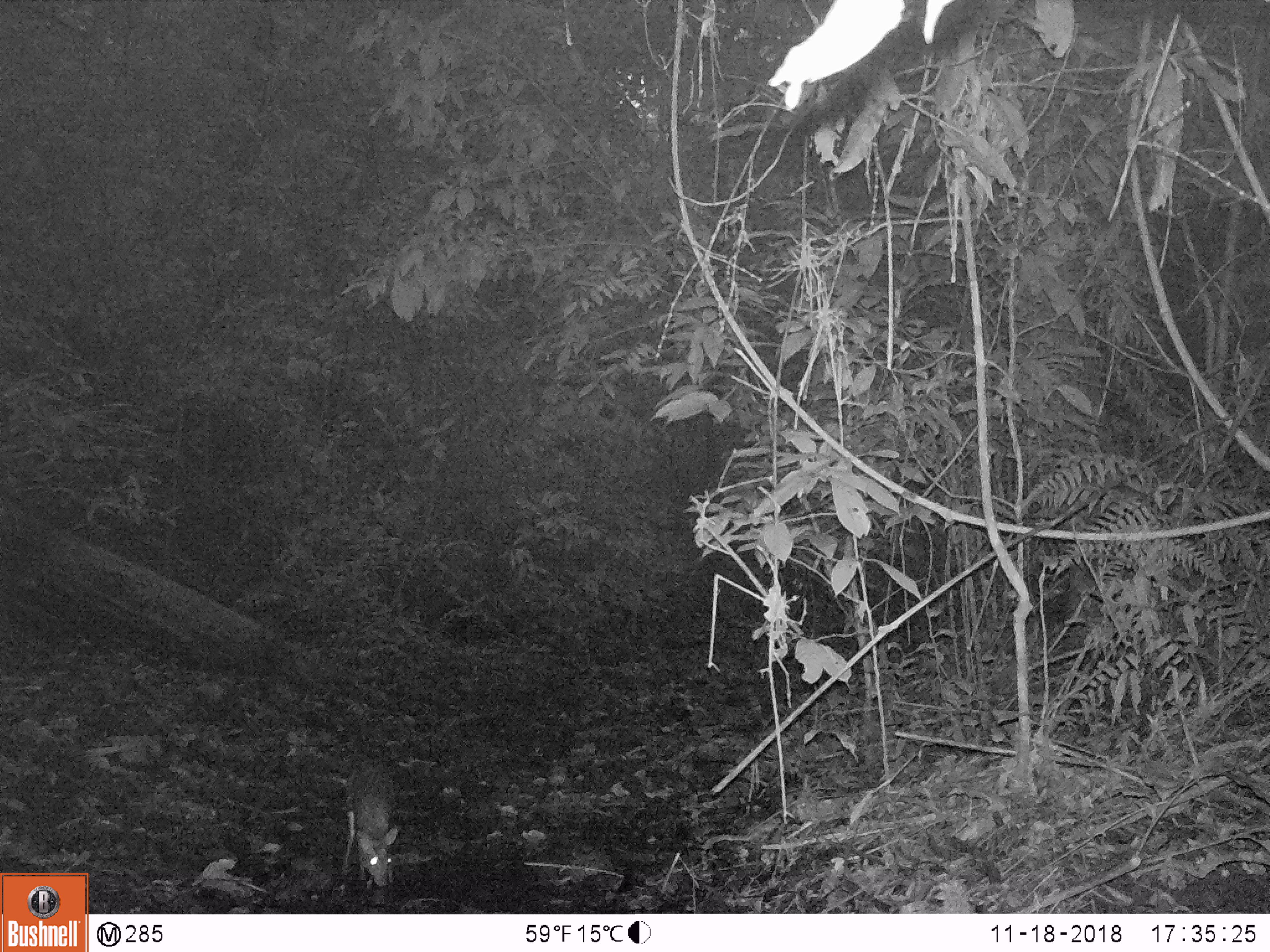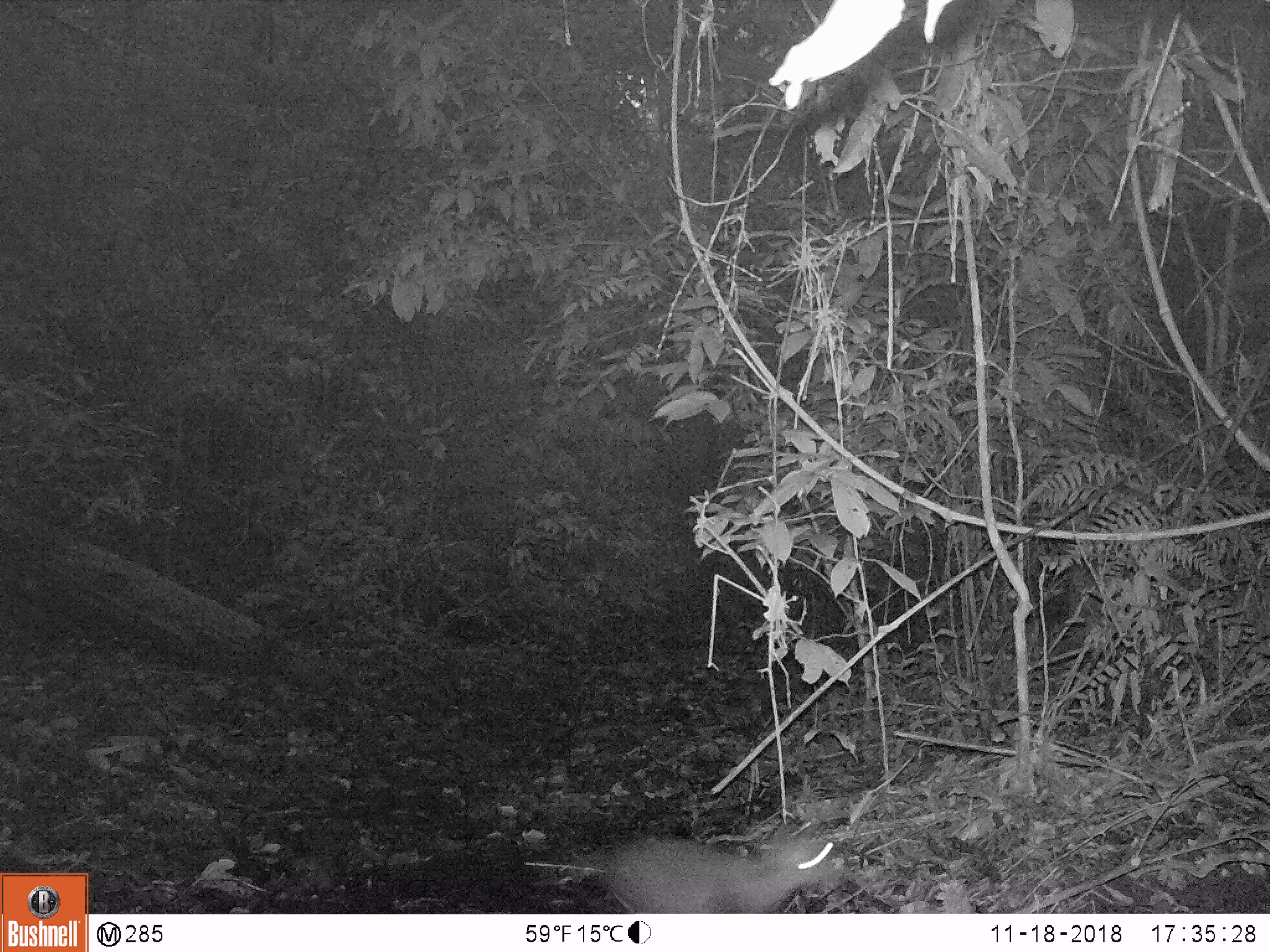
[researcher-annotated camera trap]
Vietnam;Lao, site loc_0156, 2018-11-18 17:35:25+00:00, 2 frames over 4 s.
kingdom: Animalia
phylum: Chordata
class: Mammalia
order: Artiodactyla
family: Cervidae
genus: Muntiacus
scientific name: Muntiacus rooseveltorum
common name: roosevelt's muntjac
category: roosevelts muntjac group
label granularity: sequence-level